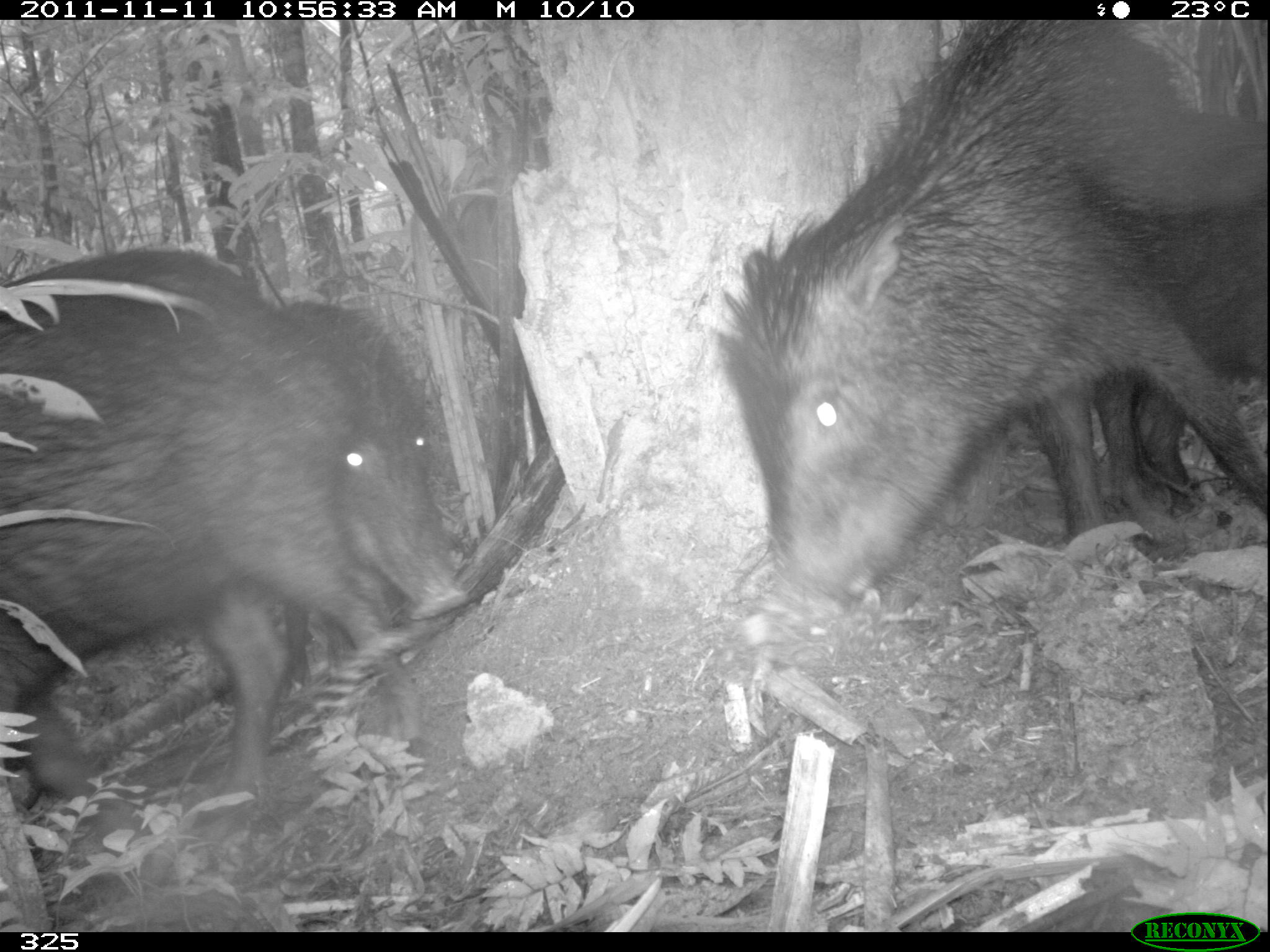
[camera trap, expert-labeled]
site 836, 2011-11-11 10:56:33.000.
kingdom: Animalia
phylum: Chordata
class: Mammalia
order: Artiodactyla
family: Tayassuidae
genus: Tayassu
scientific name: Tayassu pecari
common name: white-lipped peccary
Tayassu pecari (white-lipped peccary).